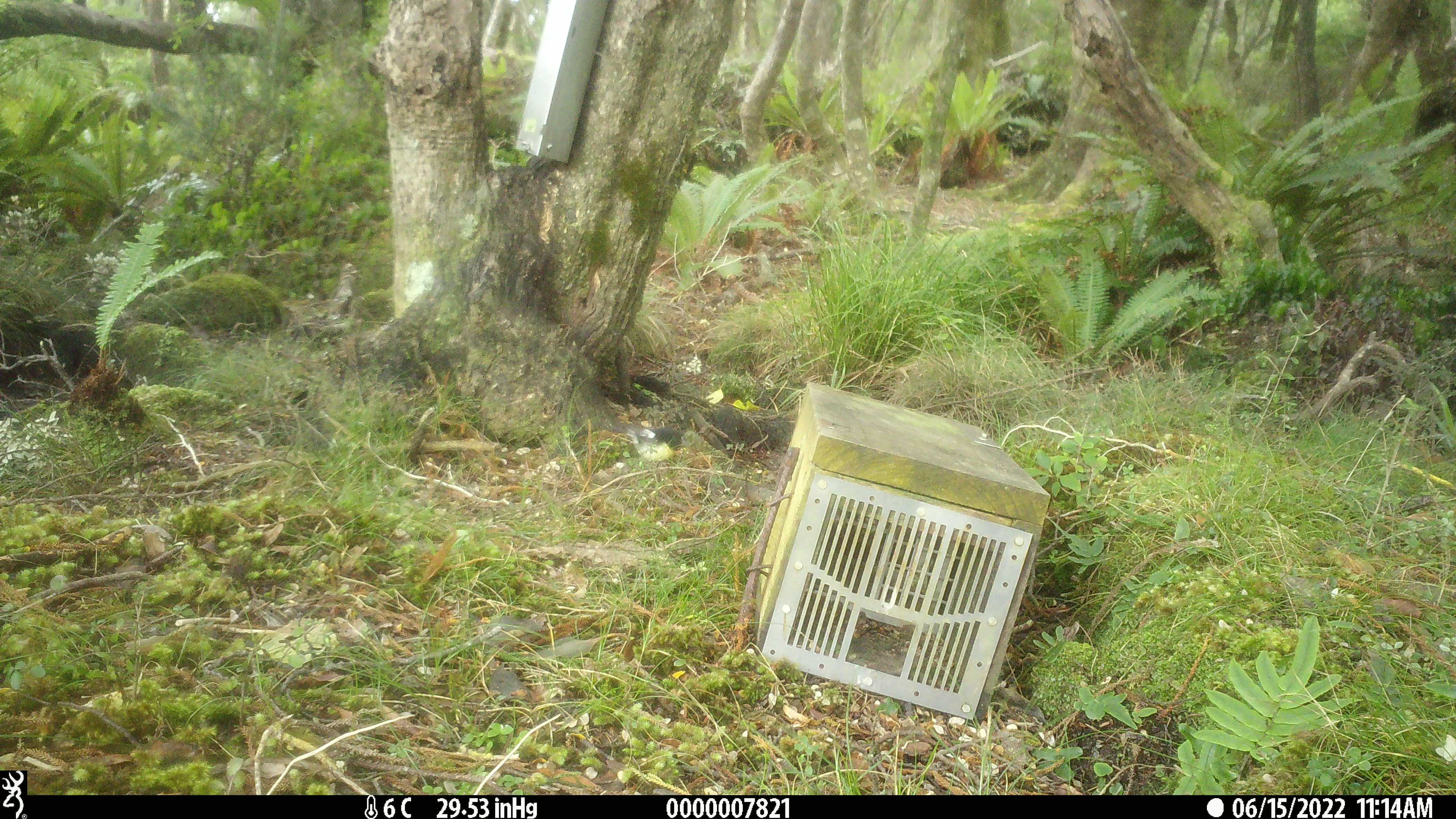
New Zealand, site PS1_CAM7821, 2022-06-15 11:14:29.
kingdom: Animalia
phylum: Chordata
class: Aves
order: Passeriformes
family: Petroicidae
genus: Petroica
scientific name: Petroica macrocephala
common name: tomtit